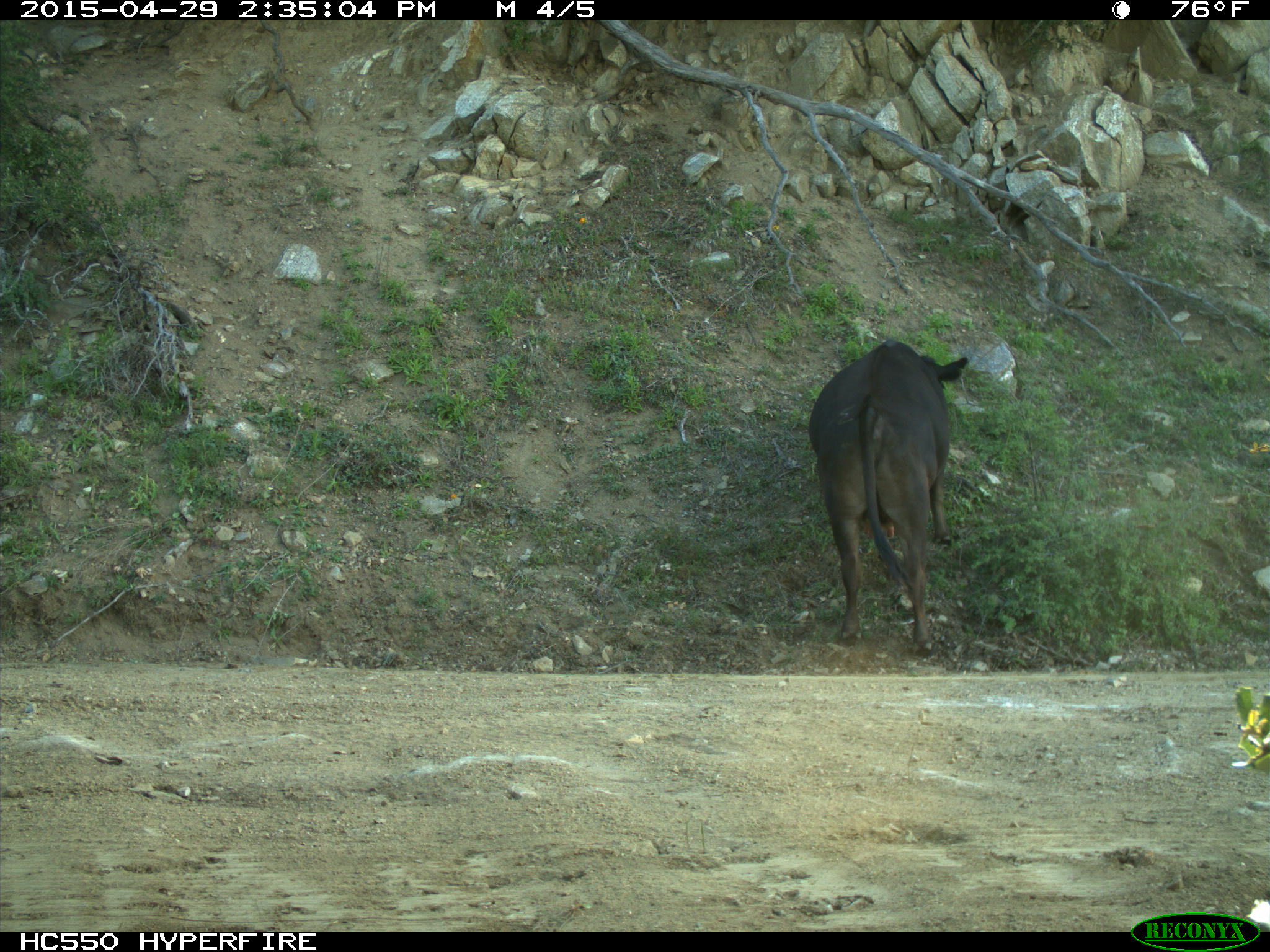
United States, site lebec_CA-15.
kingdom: Animalia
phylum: Chordata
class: Mammalia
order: Artiodactyla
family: Bovidae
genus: Bos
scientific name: Bos taurus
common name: domestic cow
Bos taurus (domestic cow).